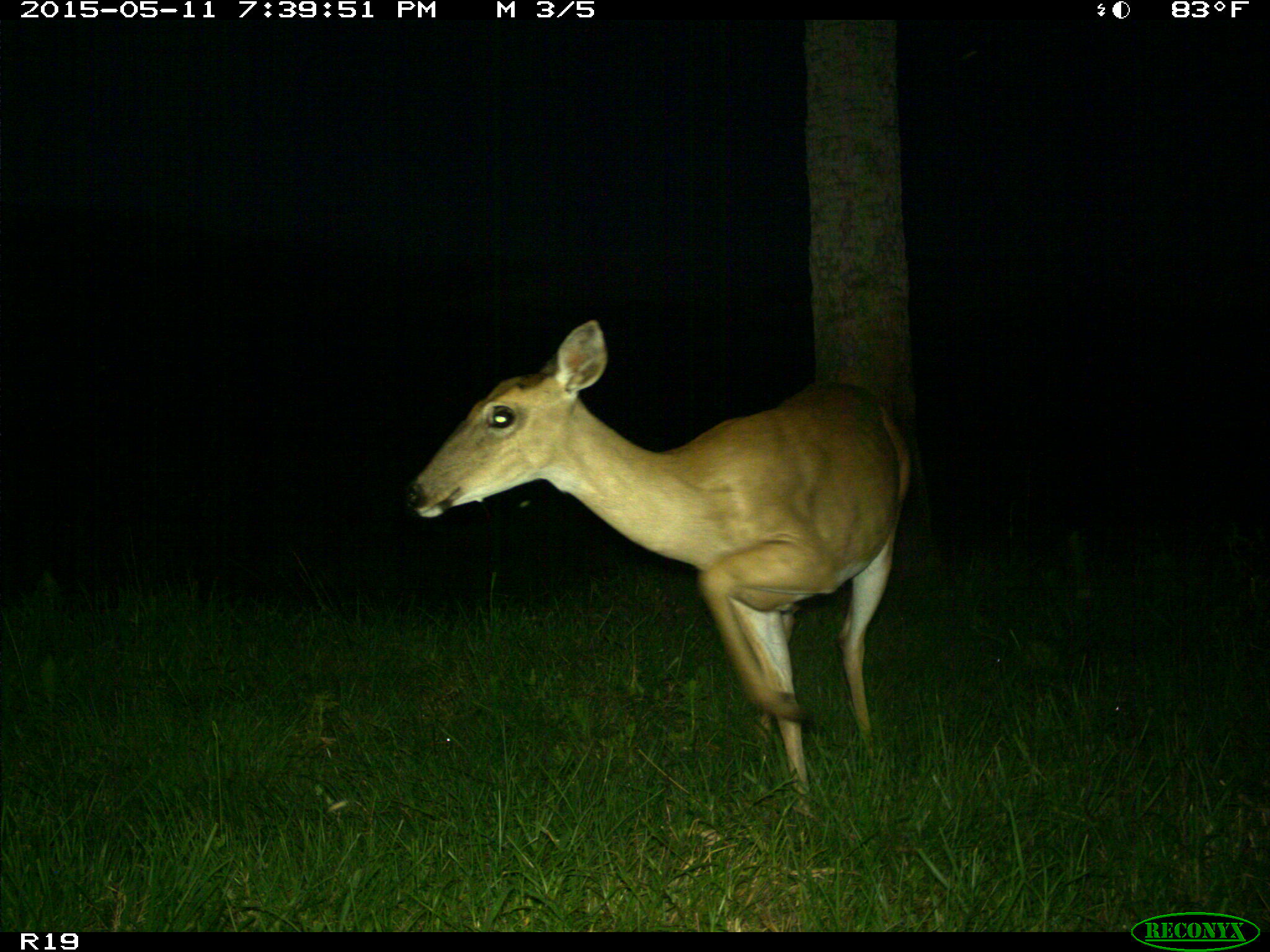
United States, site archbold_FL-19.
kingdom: Animalia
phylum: Chordata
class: Mammalia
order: Artiodactyla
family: Cervidae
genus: Odocoileus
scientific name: Odocoileus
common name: deer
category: unidentified deer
Unidentified deer (deer) (Odocoileus).